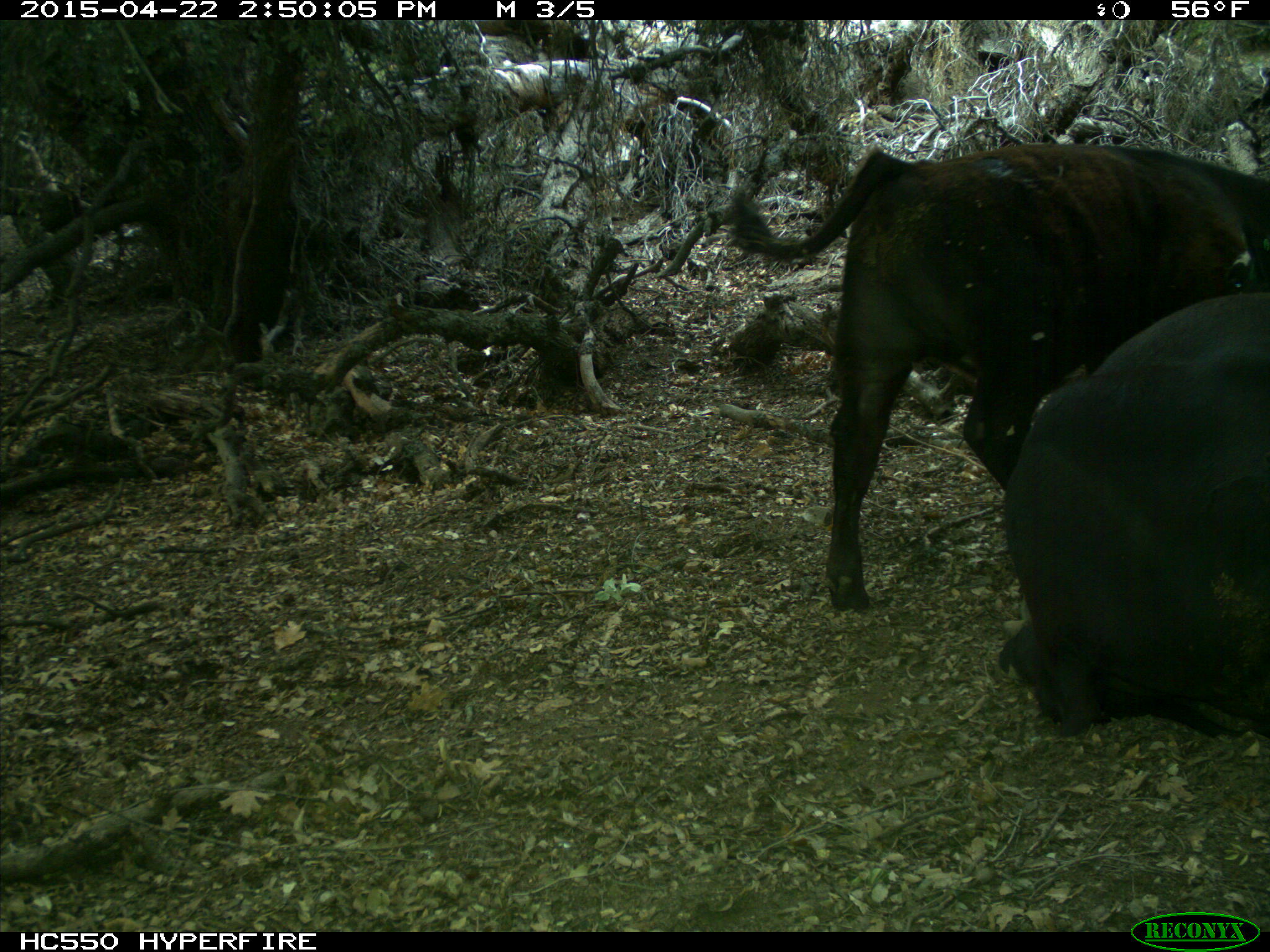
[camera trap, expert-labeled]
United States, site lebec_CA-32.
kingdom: Animalia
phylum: Chordata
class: Mammalia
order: Artiodactyla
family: Bovidae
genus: Bos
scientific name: Bos taurus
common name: domestic cow